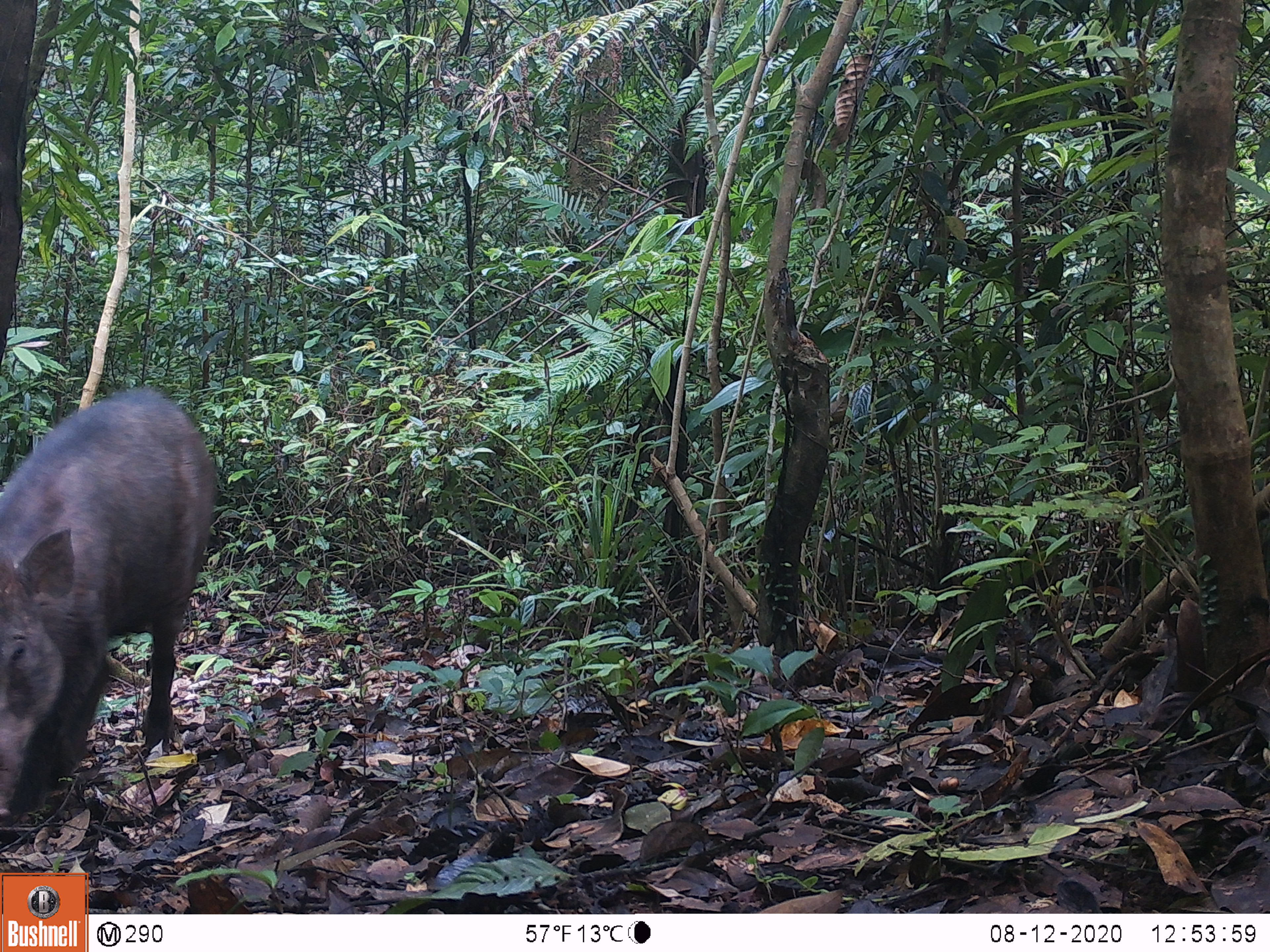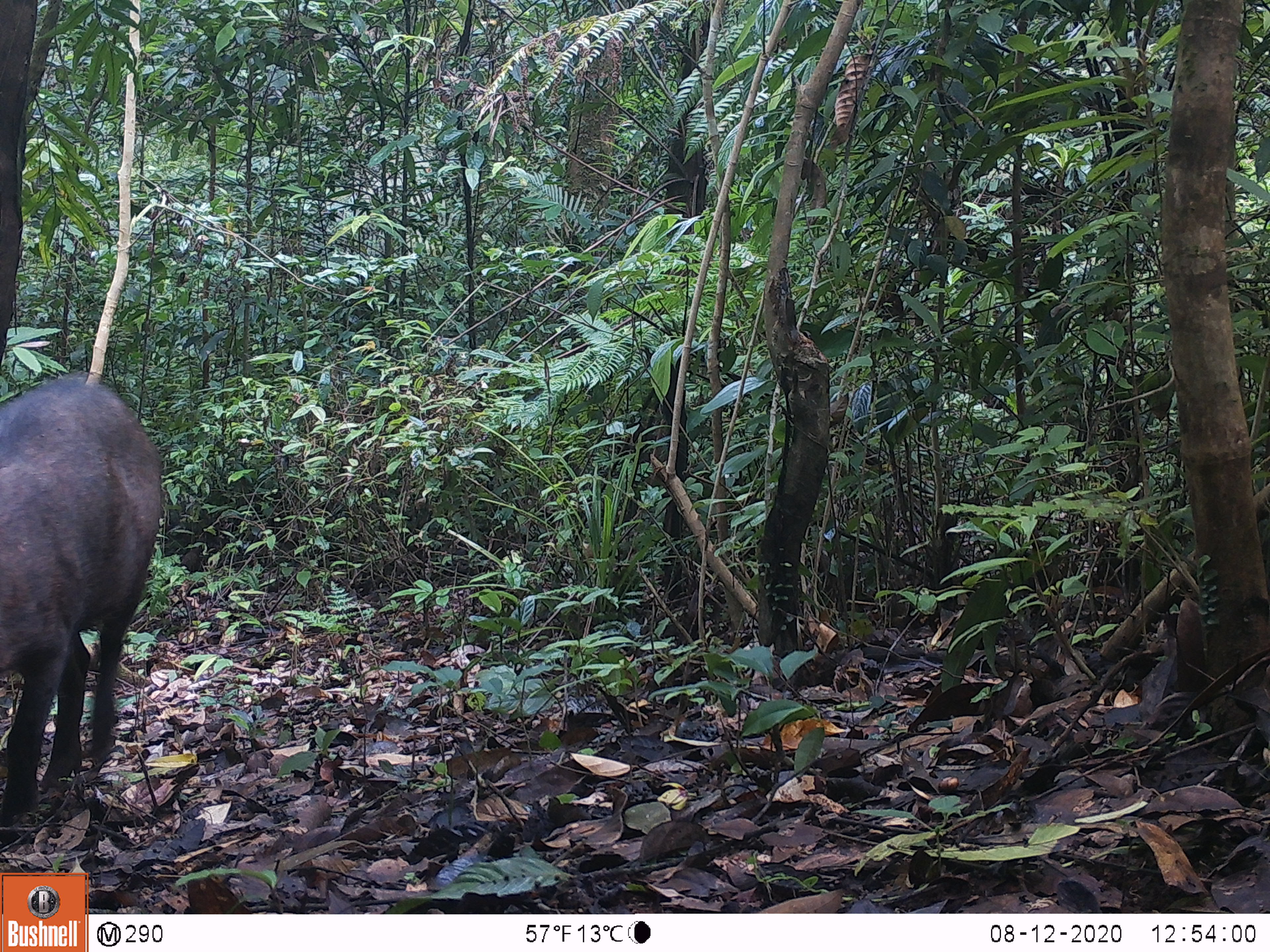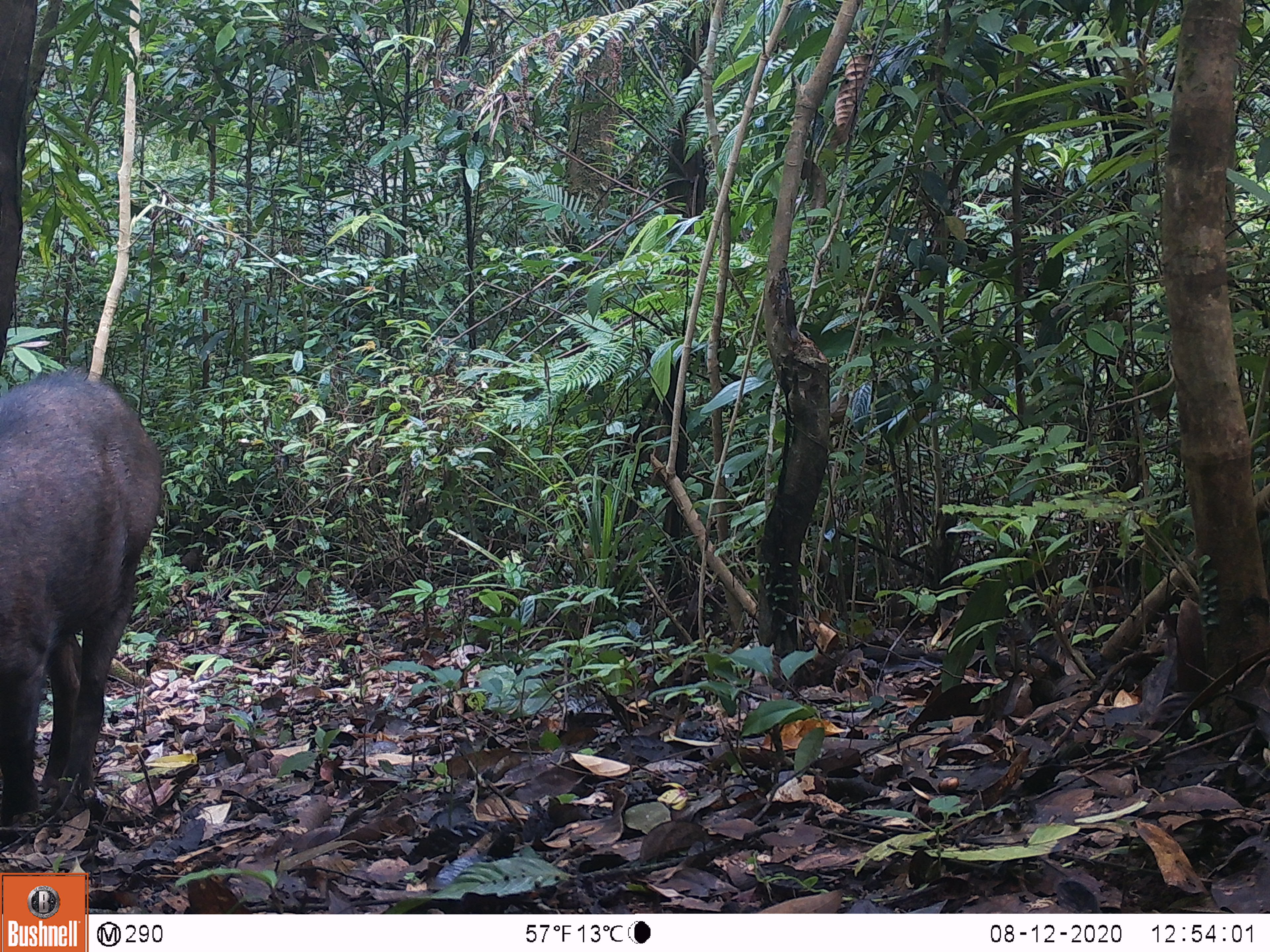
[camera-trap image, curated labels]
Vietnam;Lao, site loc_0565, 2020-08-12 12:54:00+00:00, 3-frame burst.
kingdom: Animalia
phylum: Chordata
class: Mammalia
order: Artiodactyla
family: Suidae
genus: Sus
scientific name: Sus scrofa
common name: eurasian wild pig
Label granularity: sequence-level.